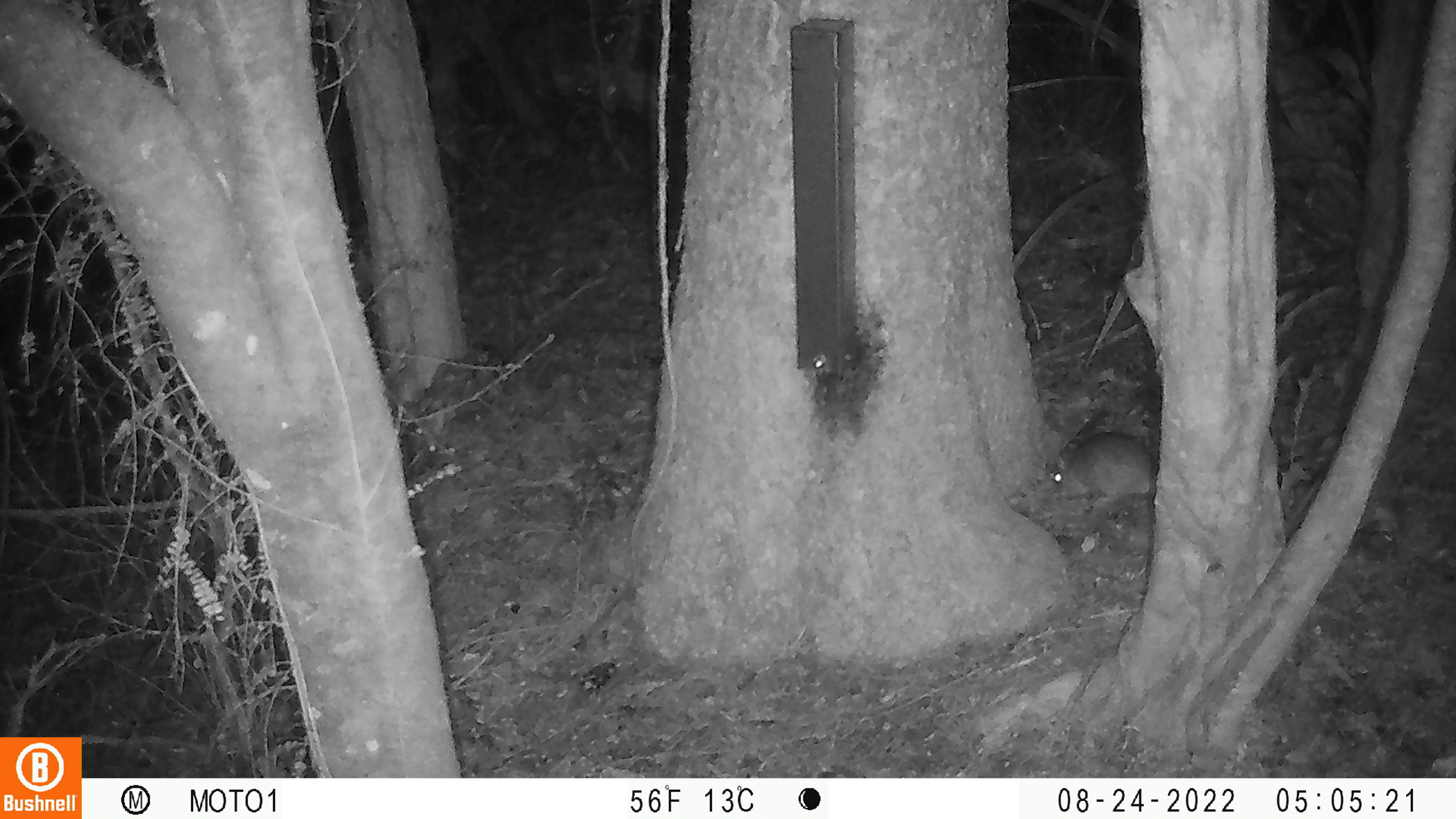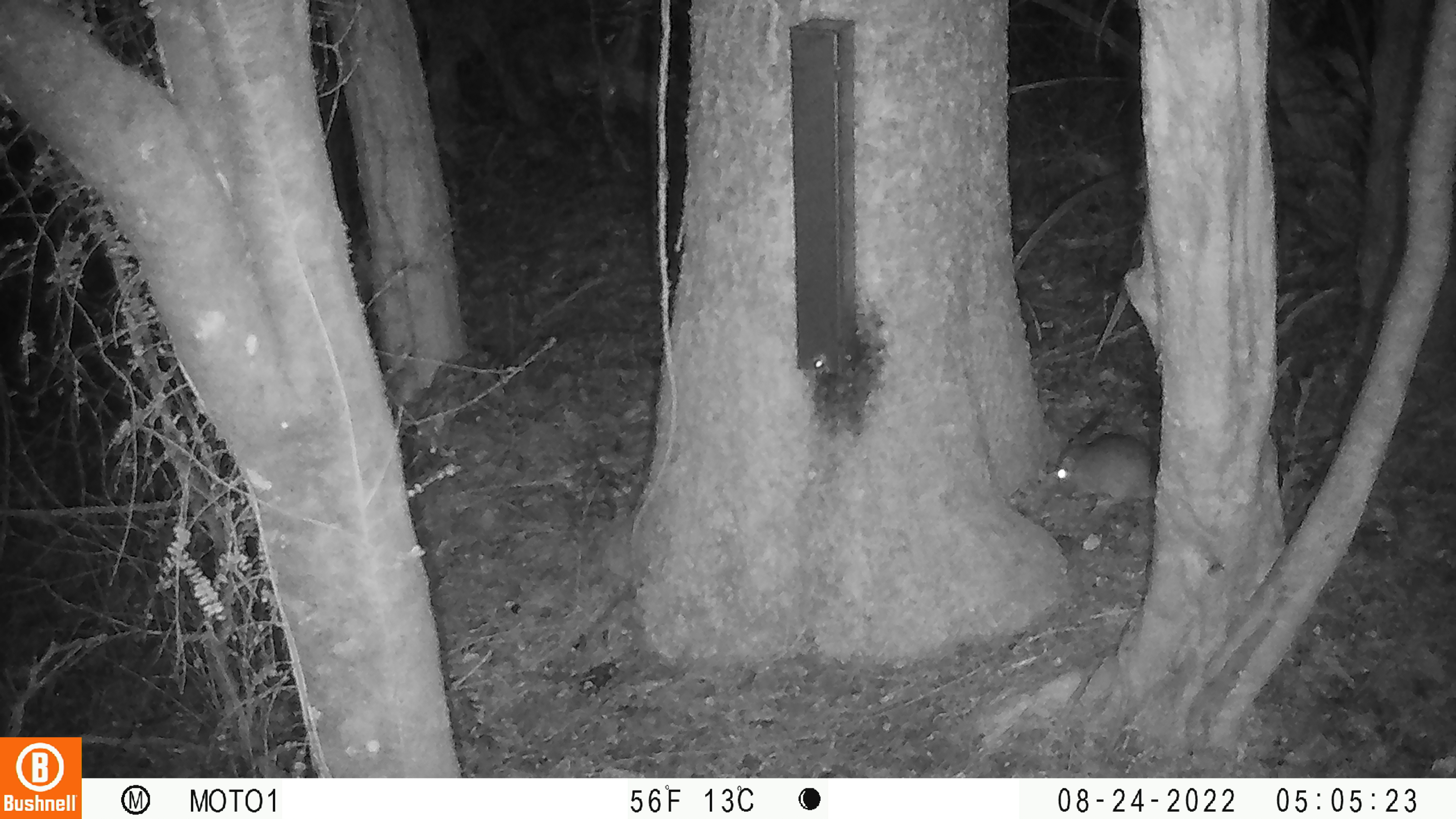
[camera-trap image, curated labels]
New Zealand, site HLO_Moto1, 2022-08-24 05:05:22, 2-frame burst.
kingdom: Animalia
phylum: Chordata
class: Mammalia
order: Rodentia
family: Muridae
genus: Rattus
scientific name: Rattus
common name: rat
Rat (Rattus).